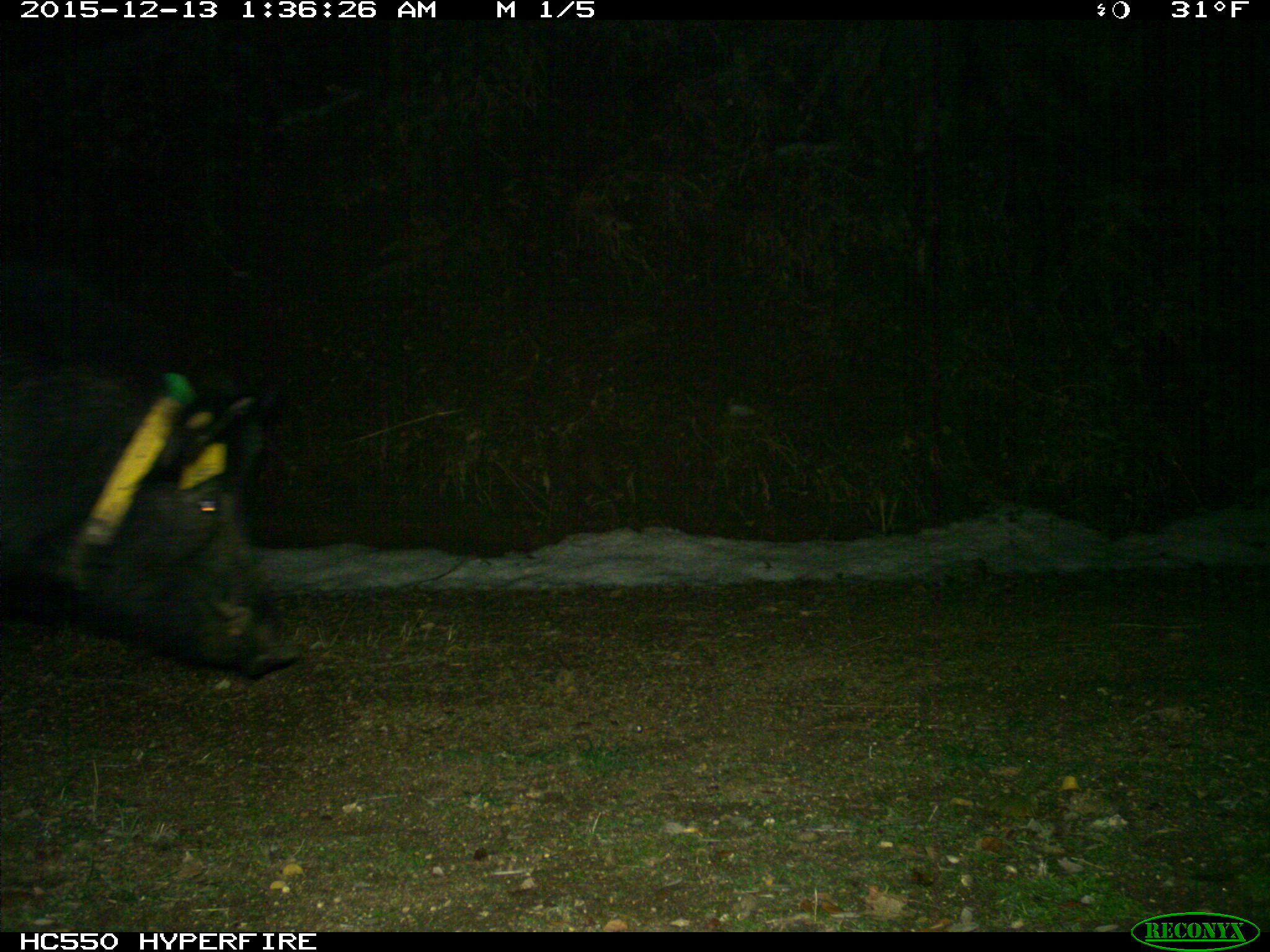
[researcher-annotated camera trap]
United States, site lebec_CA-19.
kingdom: Animalia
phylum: Chordata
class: Mammalia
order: Artiodactyla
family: Suidae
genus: Sus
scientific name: Sus scrofa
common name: wild boar